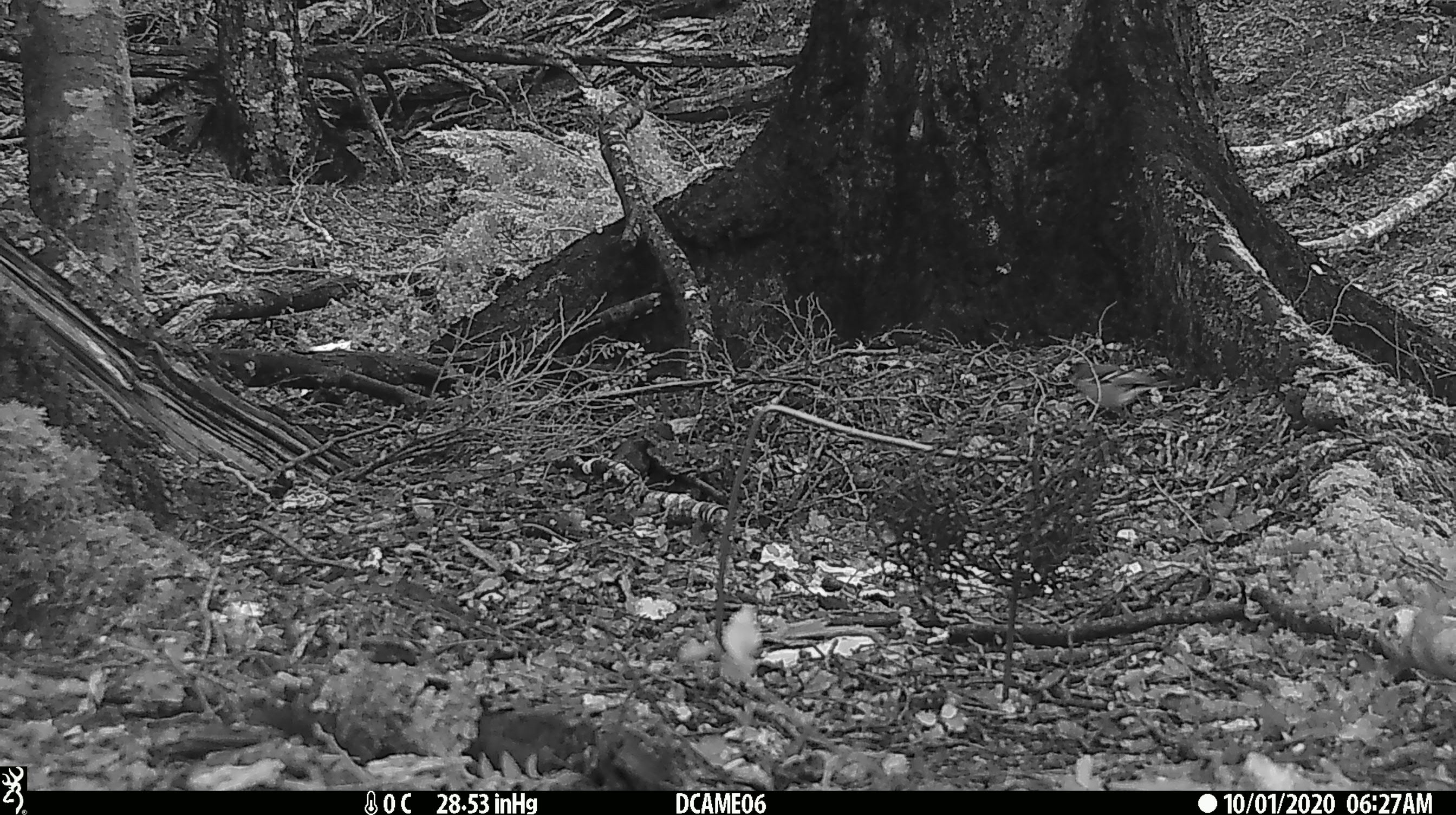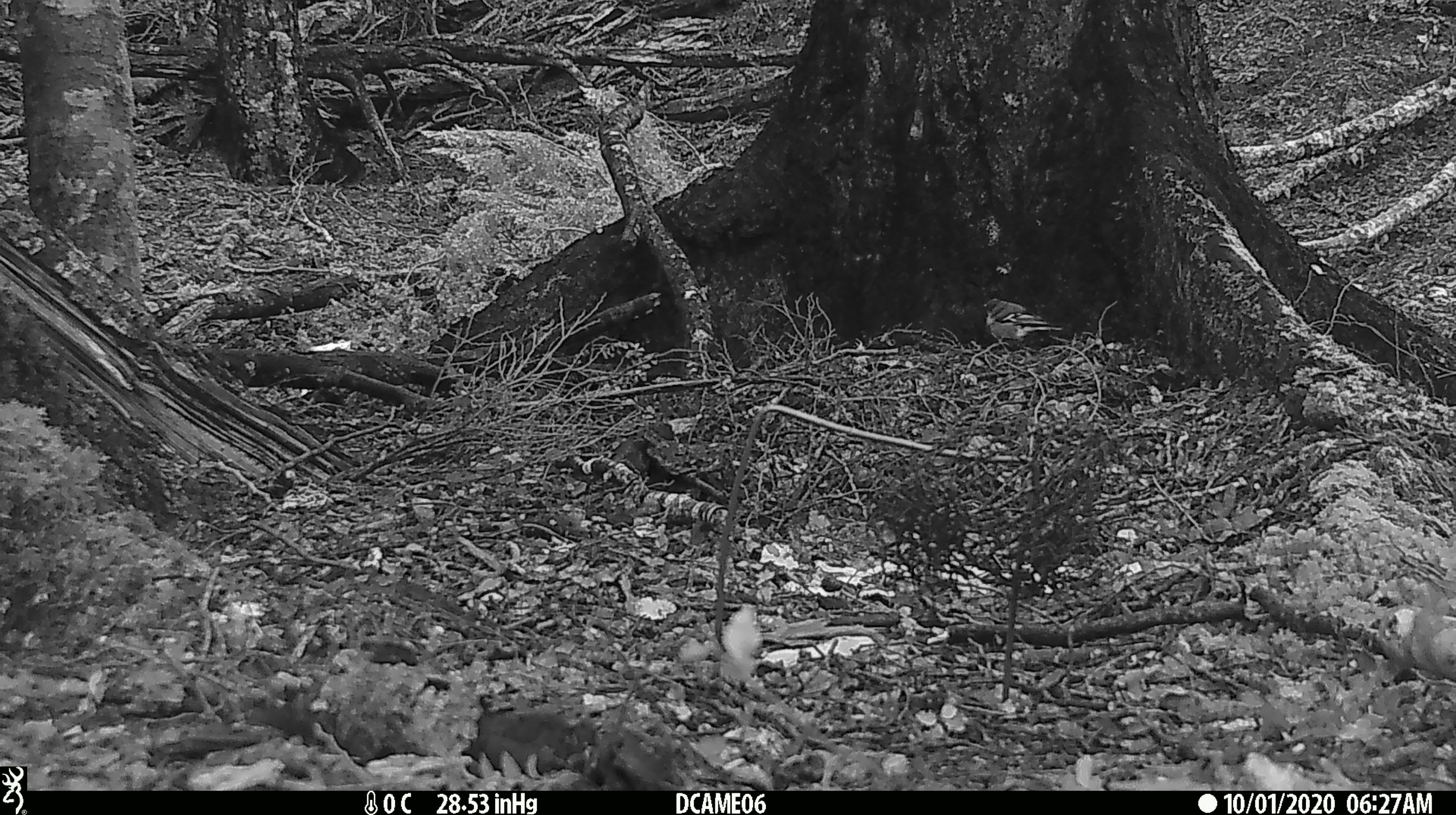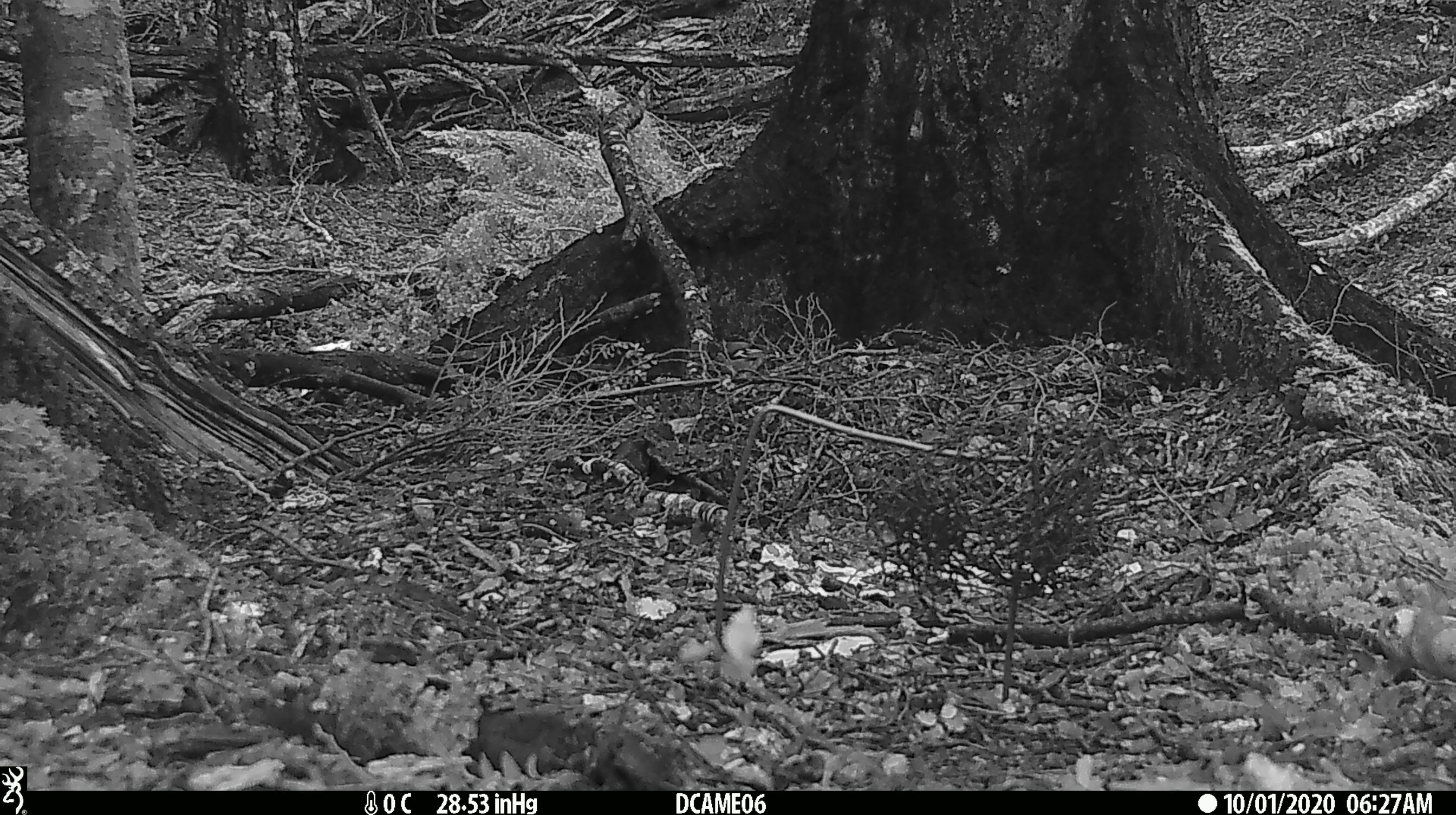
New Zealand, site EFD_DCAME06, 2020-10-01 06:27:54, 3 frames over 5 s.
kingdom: Animalia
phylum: Chordata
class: Aves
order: Passeriformes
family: Fringillidae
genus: Fringilla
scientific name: Fringilla coelebs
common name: common chaffinch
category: chaffinch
Chaffinch (common chaffinch) (Fringilla coelebs).